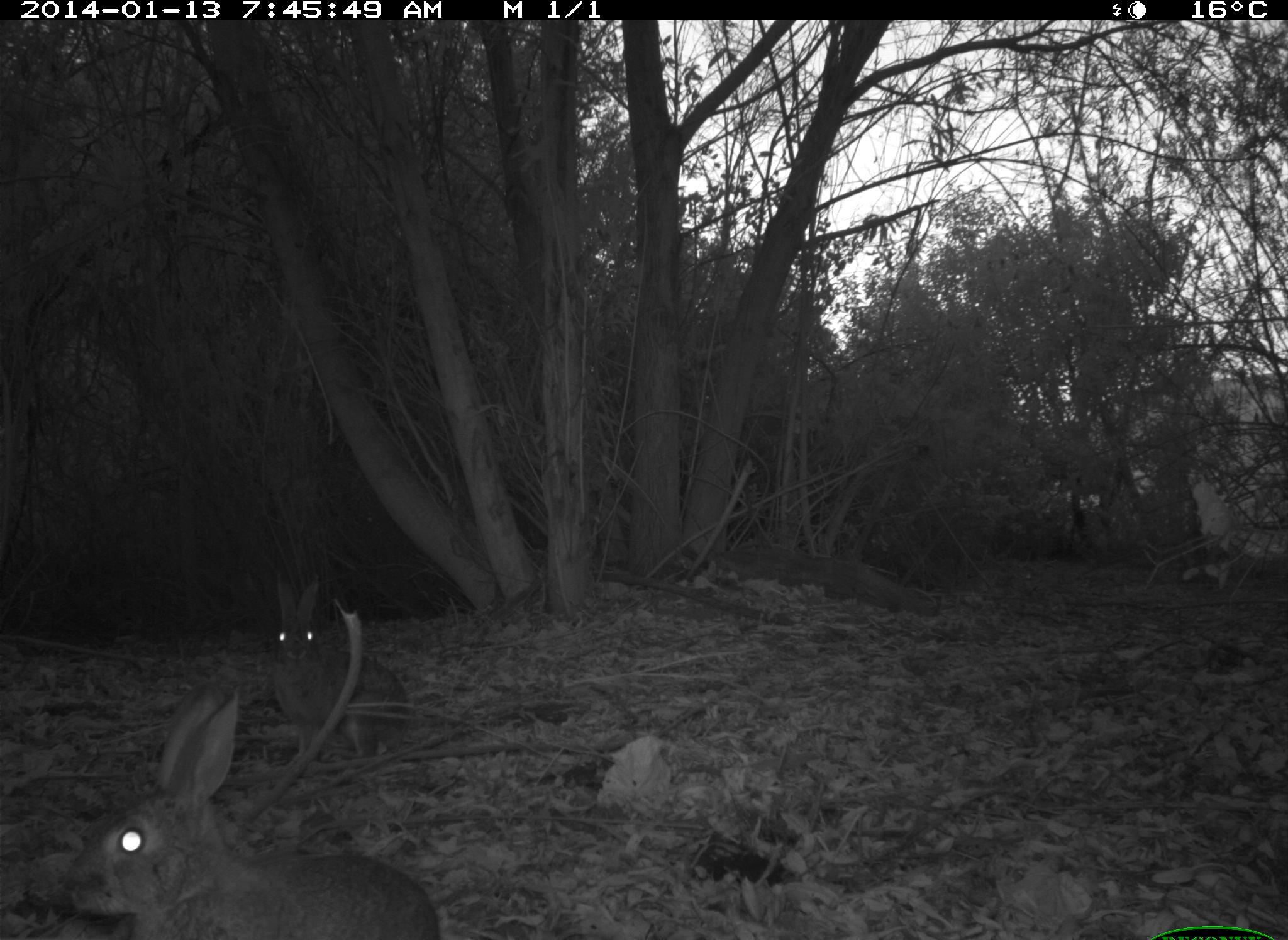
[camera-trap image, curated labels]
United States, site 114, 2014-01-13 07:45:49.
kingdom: Animalia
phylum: Chordata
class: Mammalia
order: Lagomorpha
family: Leporidae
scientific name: Leporidae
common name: rabbits and hares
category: rabbit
Rabbit (rabbits and hares) (Leporidae).